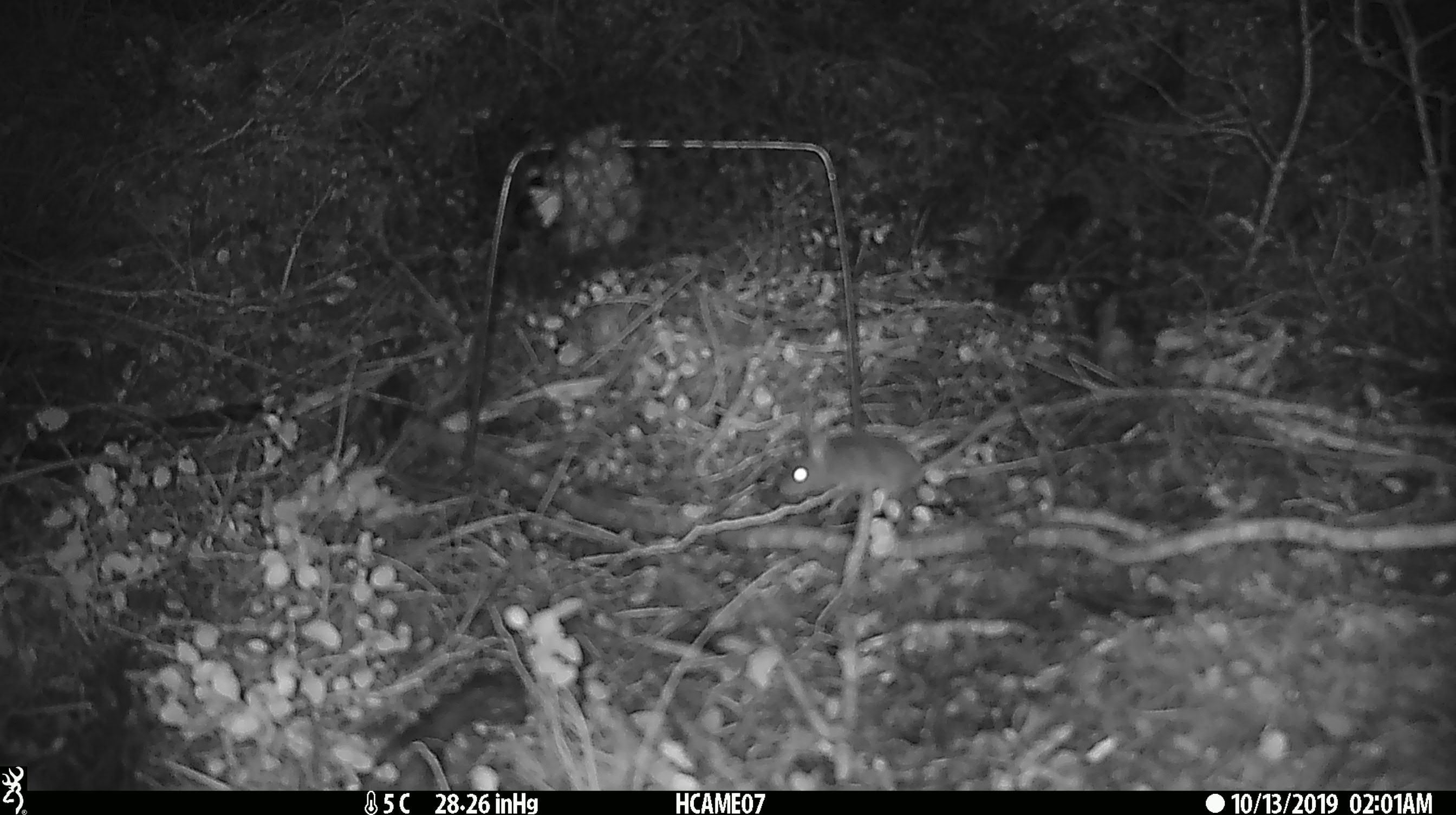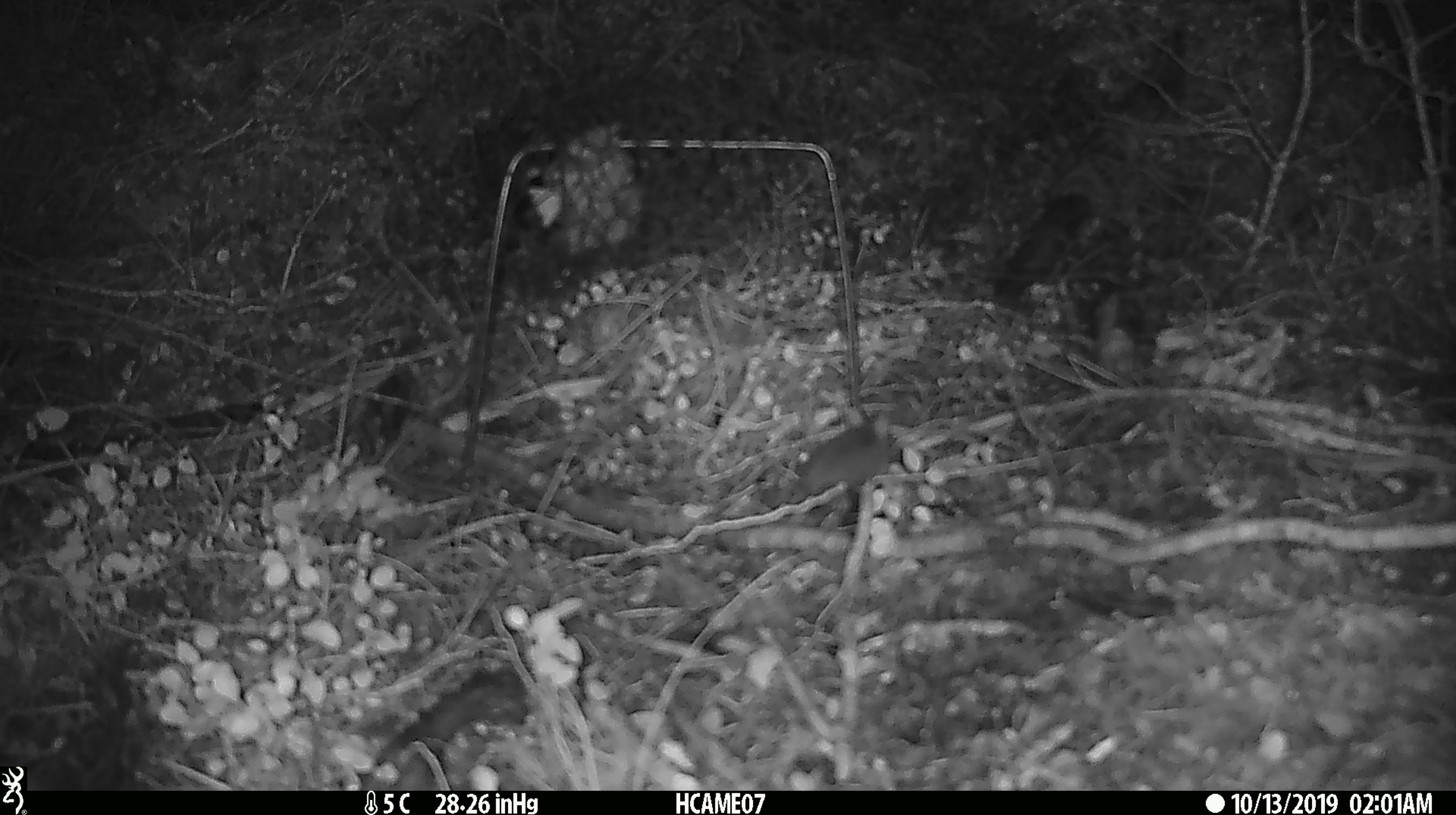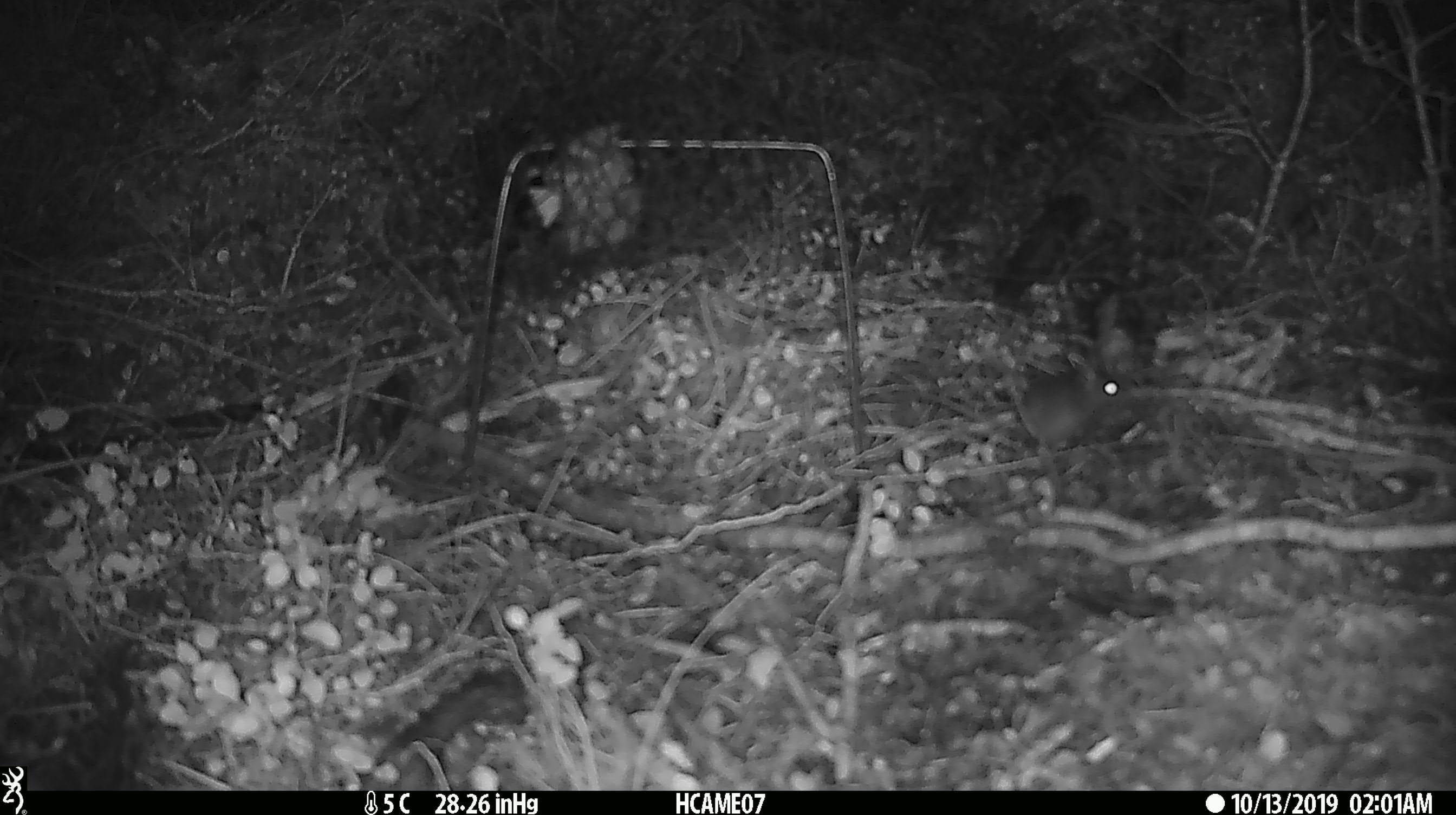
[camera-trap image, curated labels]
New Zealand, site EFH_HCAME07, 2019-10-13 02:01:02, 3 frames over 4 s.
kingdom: Animalia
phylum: Chordata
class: Mammalia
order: Rodentia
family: Muridae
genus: Mus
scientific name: Mus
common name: mouse